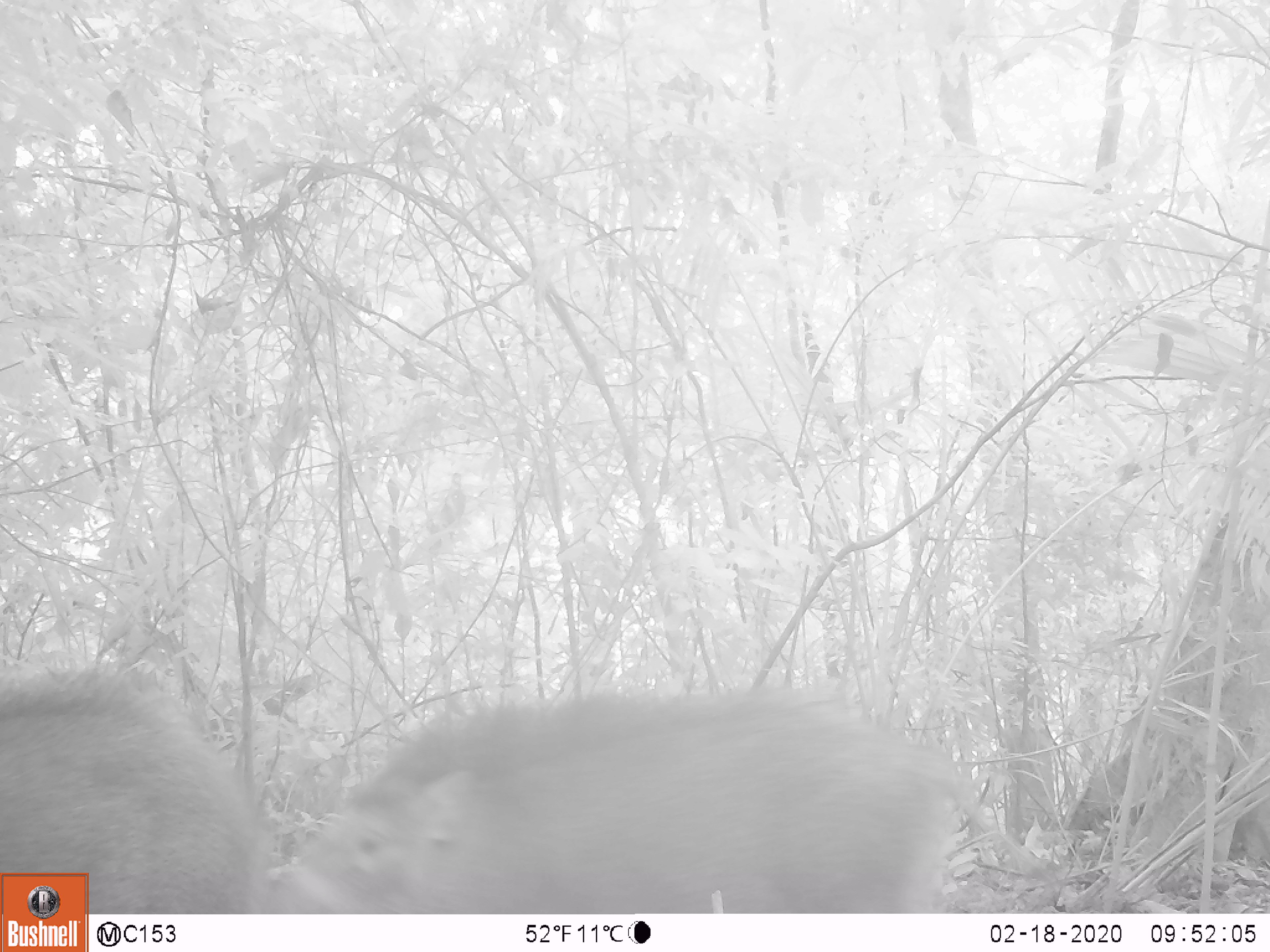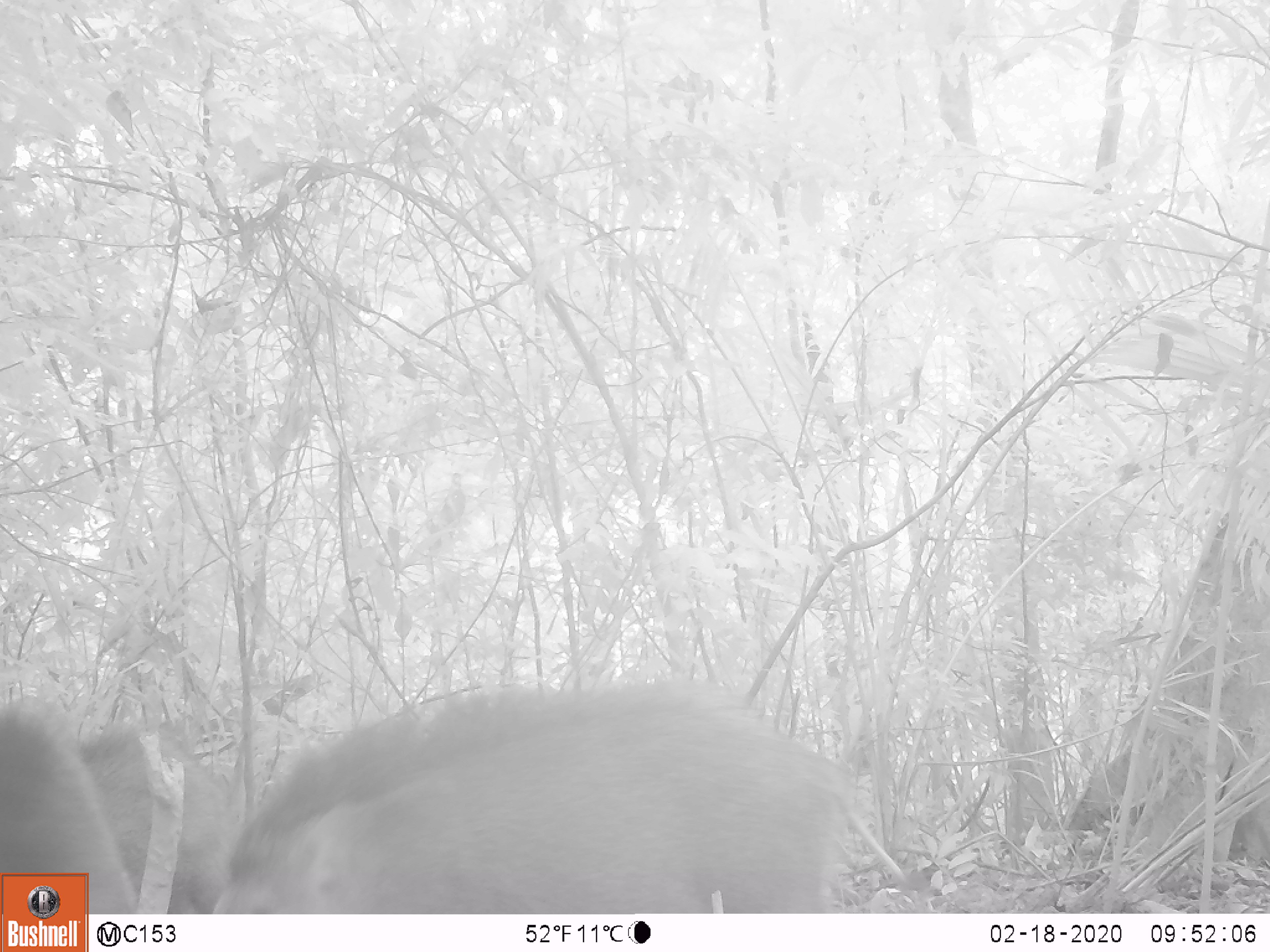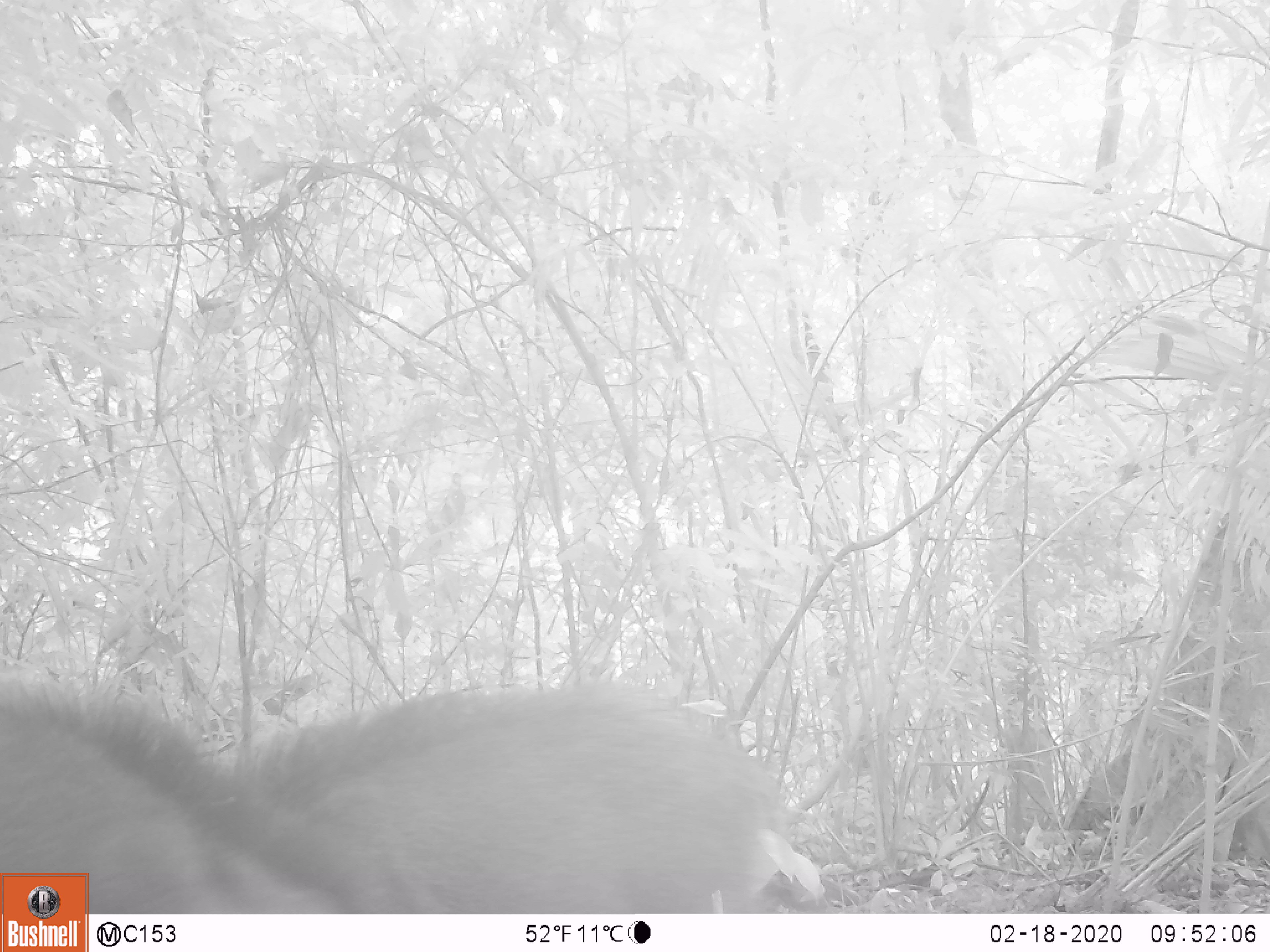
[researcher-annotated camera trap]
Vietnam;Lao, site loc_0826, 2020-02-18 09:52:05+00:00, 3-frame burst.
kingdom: Animalia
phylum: Chordata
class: Mammalia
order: Artiodactyla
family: Suidae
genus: Sus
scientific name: Sus scrofa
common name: eurasian wild pig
Eurasian wild pig (Sus scrofa). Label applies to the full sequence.